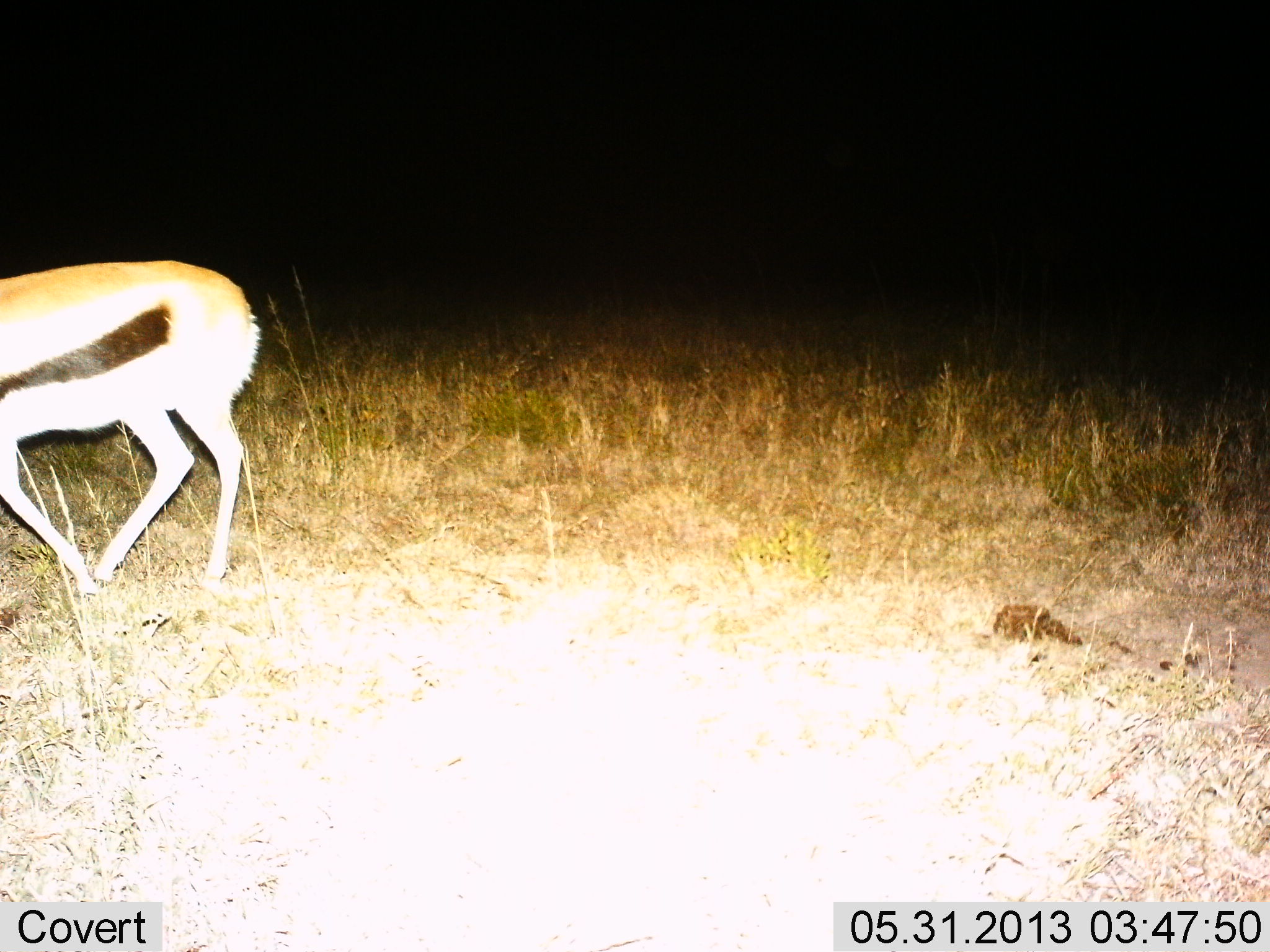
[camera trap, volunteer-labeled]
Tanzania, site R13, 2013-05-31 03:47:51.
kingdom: Animalia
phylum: Chordata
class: Mammalia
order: Artiodactyla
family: Bovidae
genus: Eudorcas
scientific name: Eudorcas thomsonii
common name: thomson's gazelle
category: gazellethomsons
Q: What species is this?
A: Gazellethomsons (thomson's gazelle) (Eudorcas thomsonii).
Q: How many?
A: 1.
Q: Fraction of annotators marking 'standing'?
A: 9%.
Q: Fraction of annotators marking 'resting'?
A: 0%.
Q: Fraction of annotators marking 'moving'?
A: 91%.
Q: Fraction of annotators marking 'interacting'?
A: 0%.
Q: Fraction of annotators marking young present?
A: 0%.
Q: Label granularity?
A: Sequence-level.